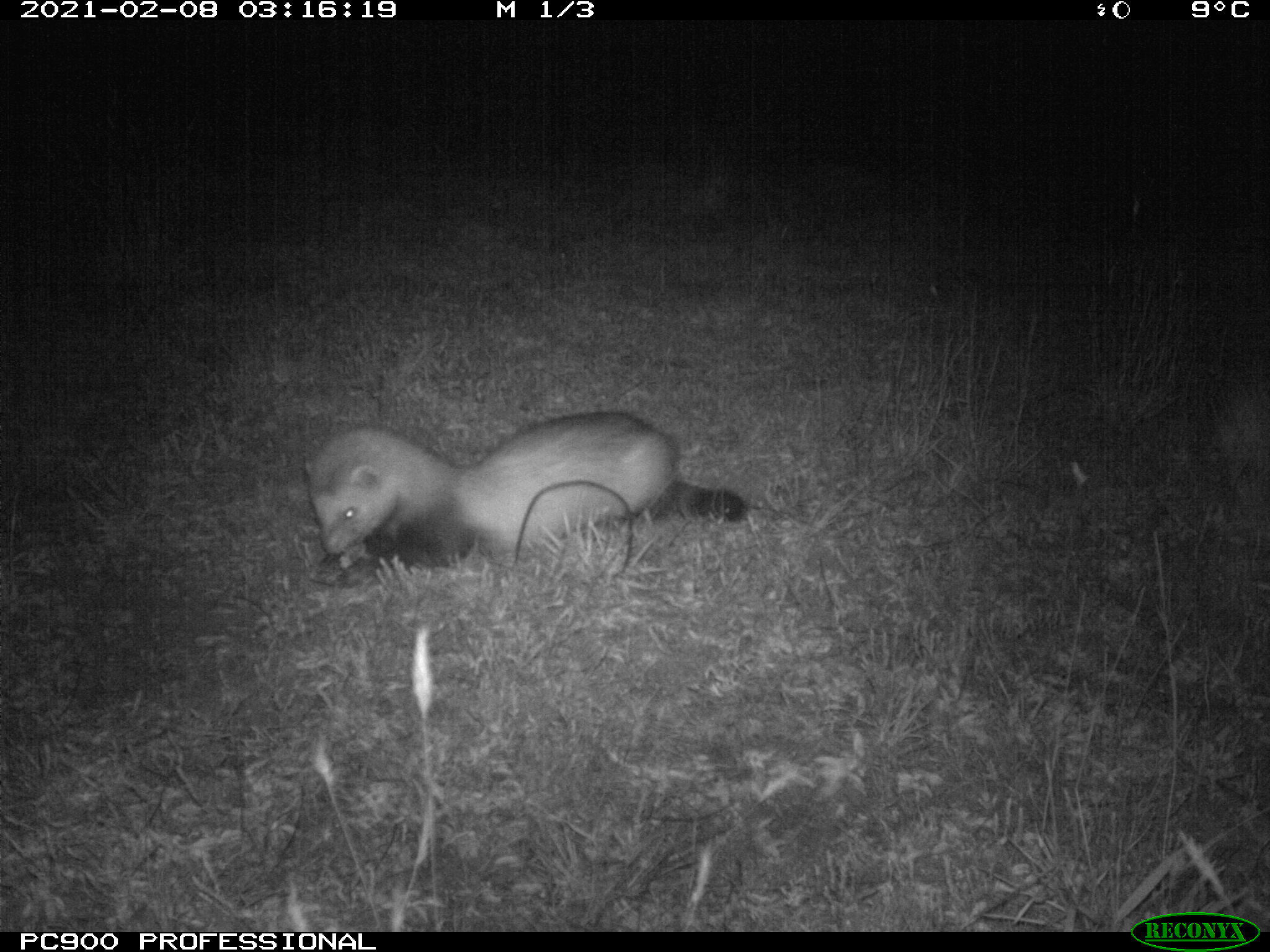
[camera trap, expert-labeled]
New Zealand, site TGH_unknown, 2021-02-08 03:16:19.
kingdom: Animalia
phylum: Chordata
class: Mammalia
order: Carnivora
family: Mustelidae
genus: Mustela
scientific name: Mustela furo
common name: ferret